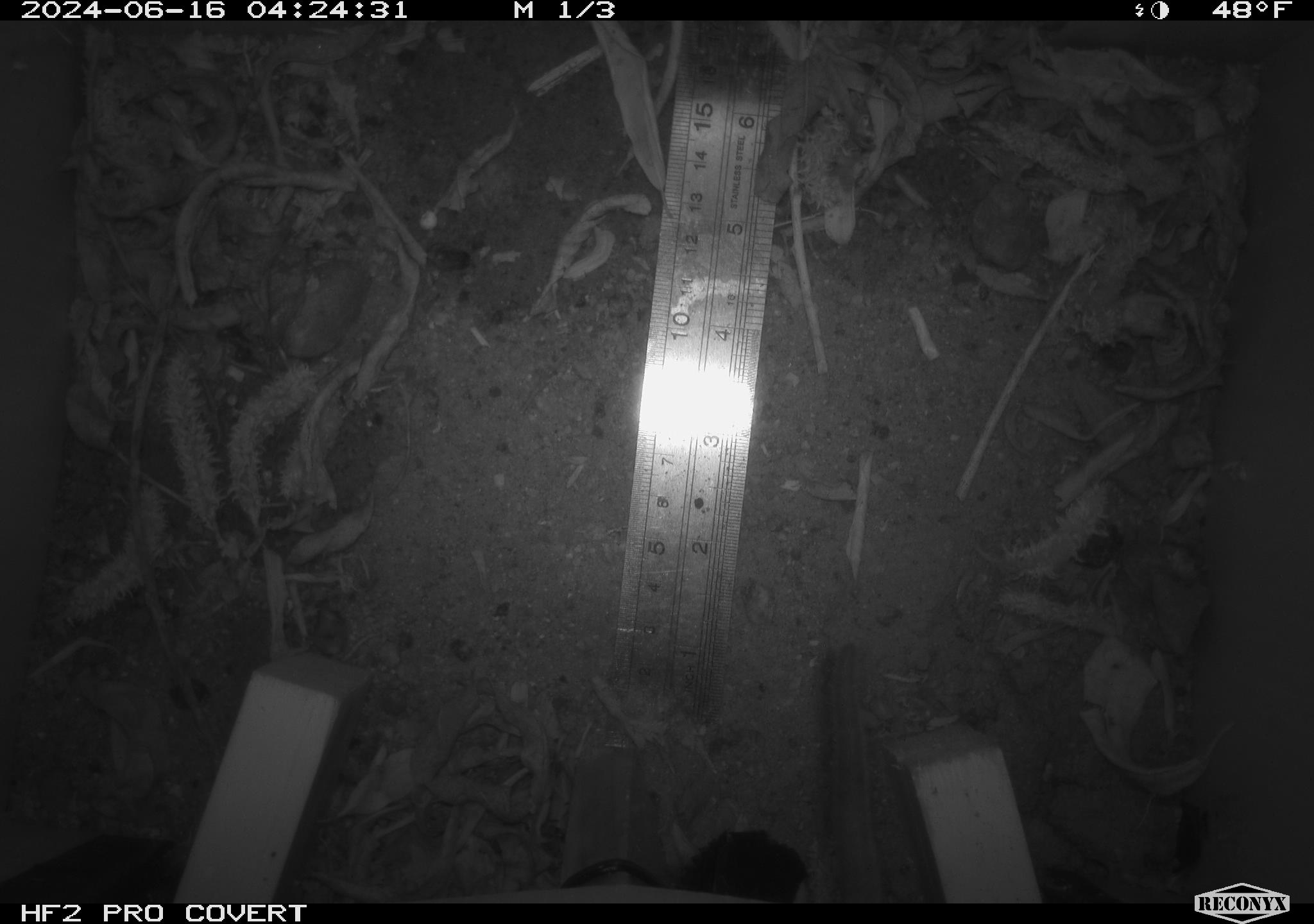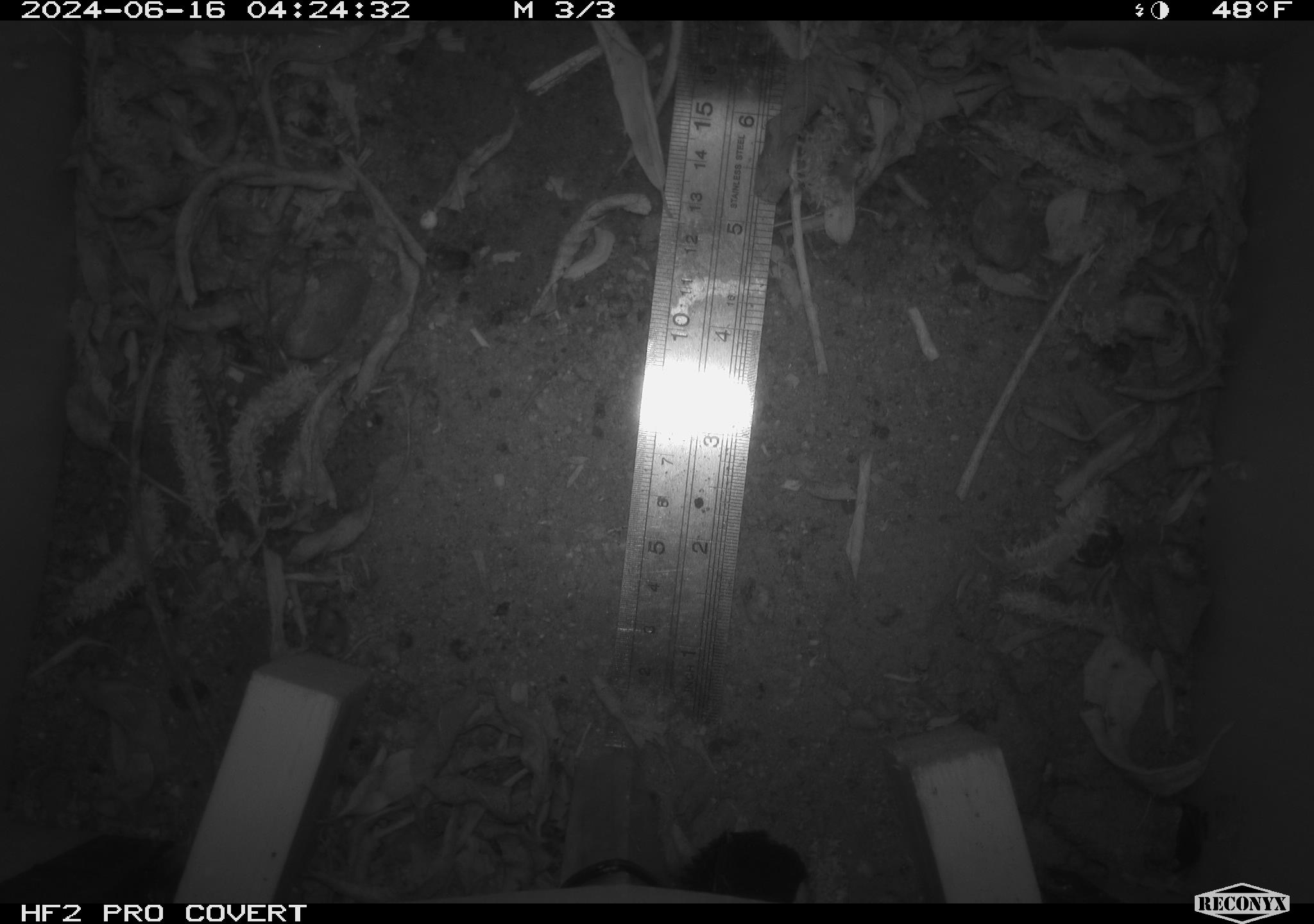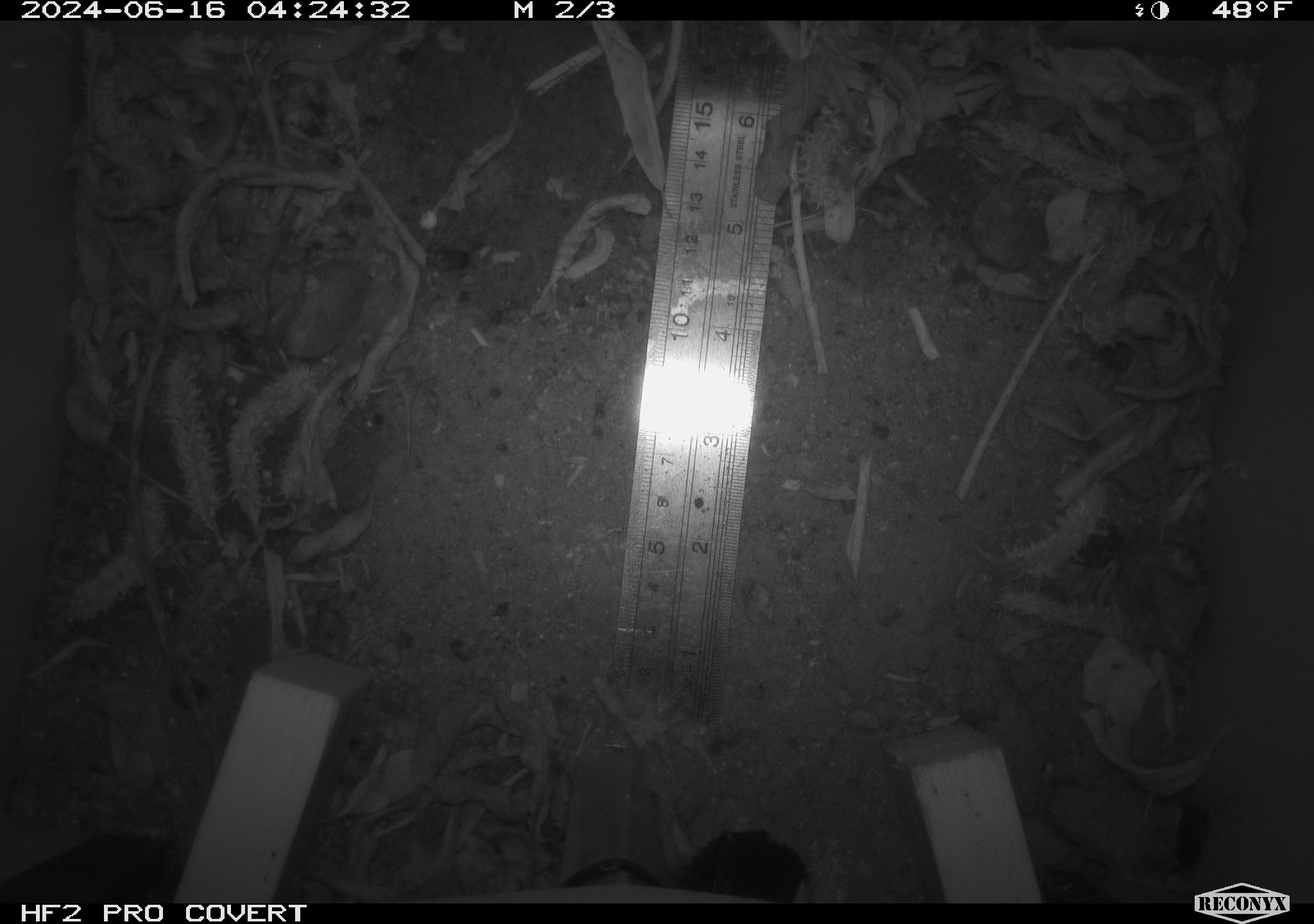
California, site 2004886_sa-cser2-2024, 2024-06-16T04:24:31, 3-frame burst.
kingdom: Animalia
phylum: Chordata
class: Mammalia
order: Rodentia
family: Muridae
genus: Rattus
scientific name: Rattus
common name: rat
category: rattus species